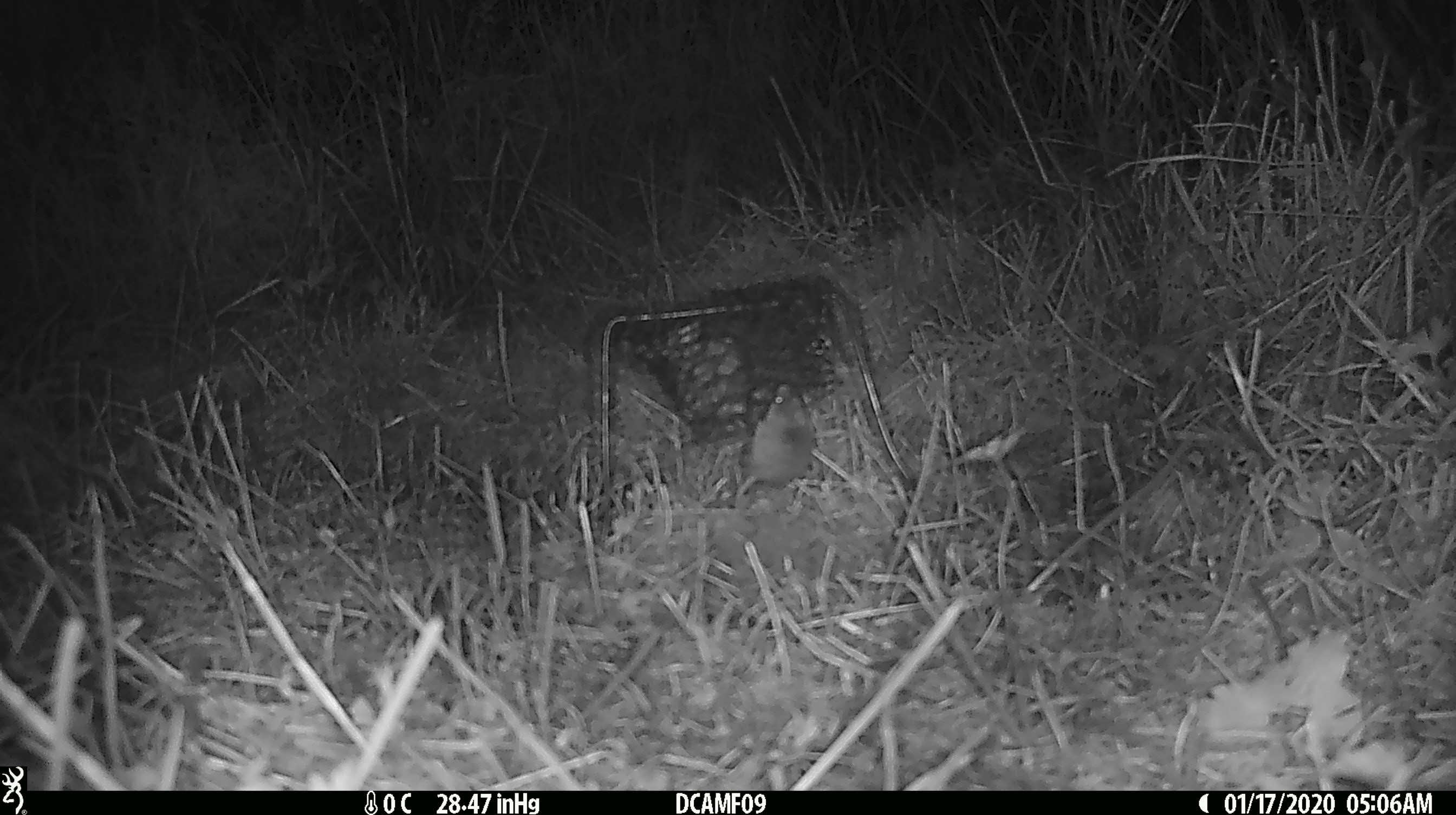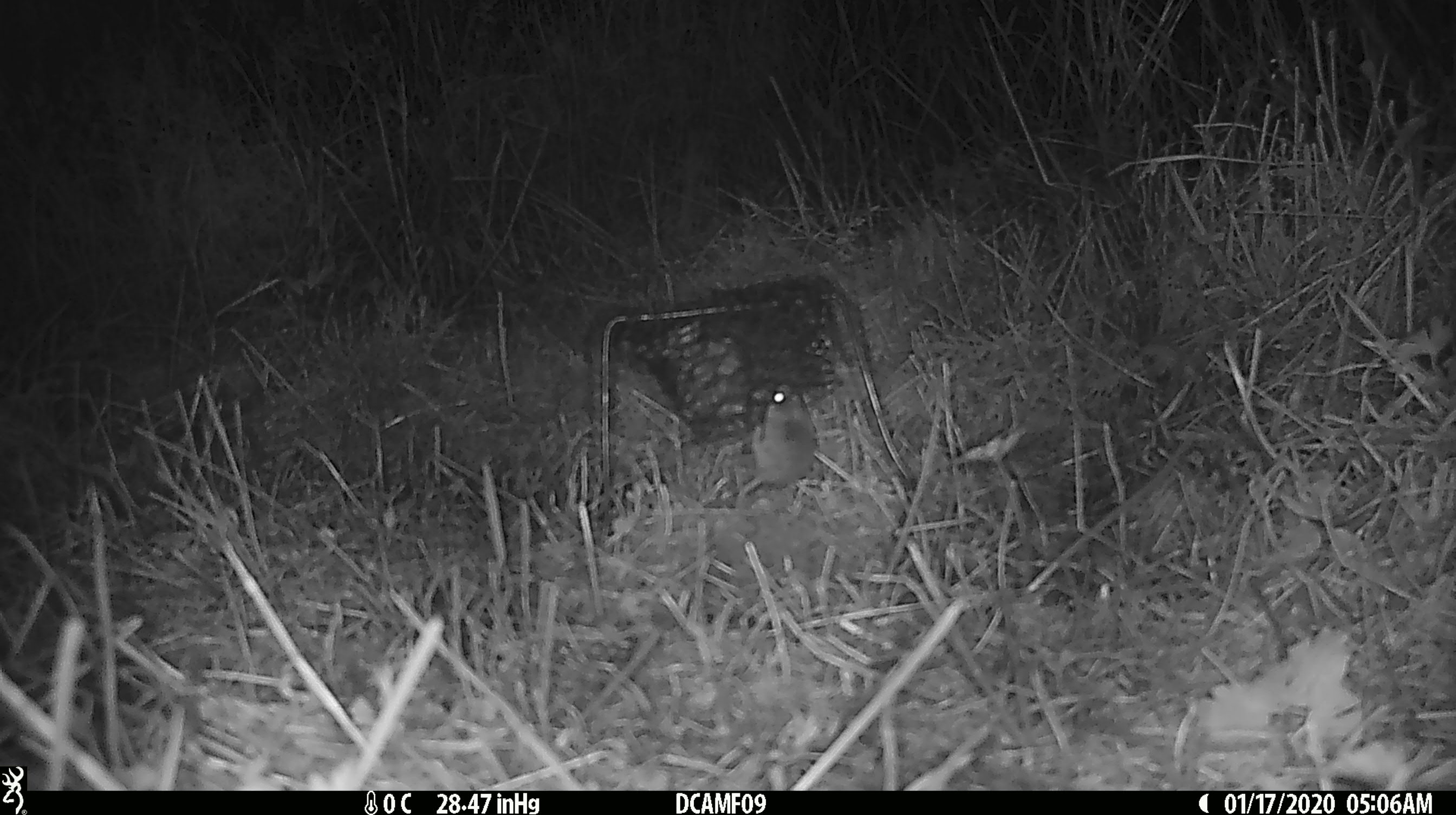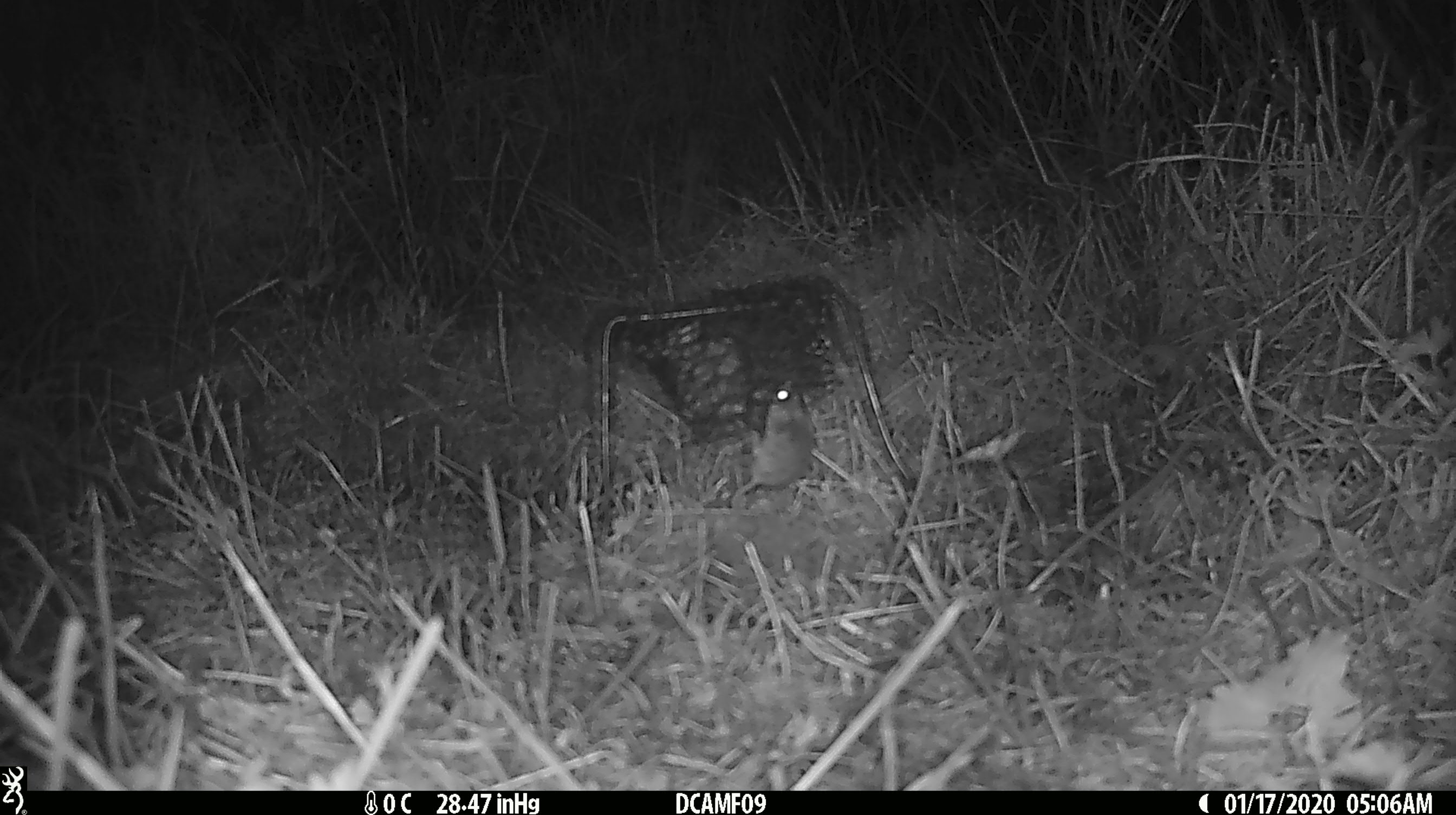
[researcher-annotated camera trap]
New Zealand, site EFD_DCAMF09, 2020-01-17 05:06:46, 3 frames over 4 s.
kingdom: Animalia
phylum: Chordata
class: Mammalia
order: Rodentia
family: Muridae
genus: Mus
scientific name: Mus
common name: mouse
Mouse (Mus).